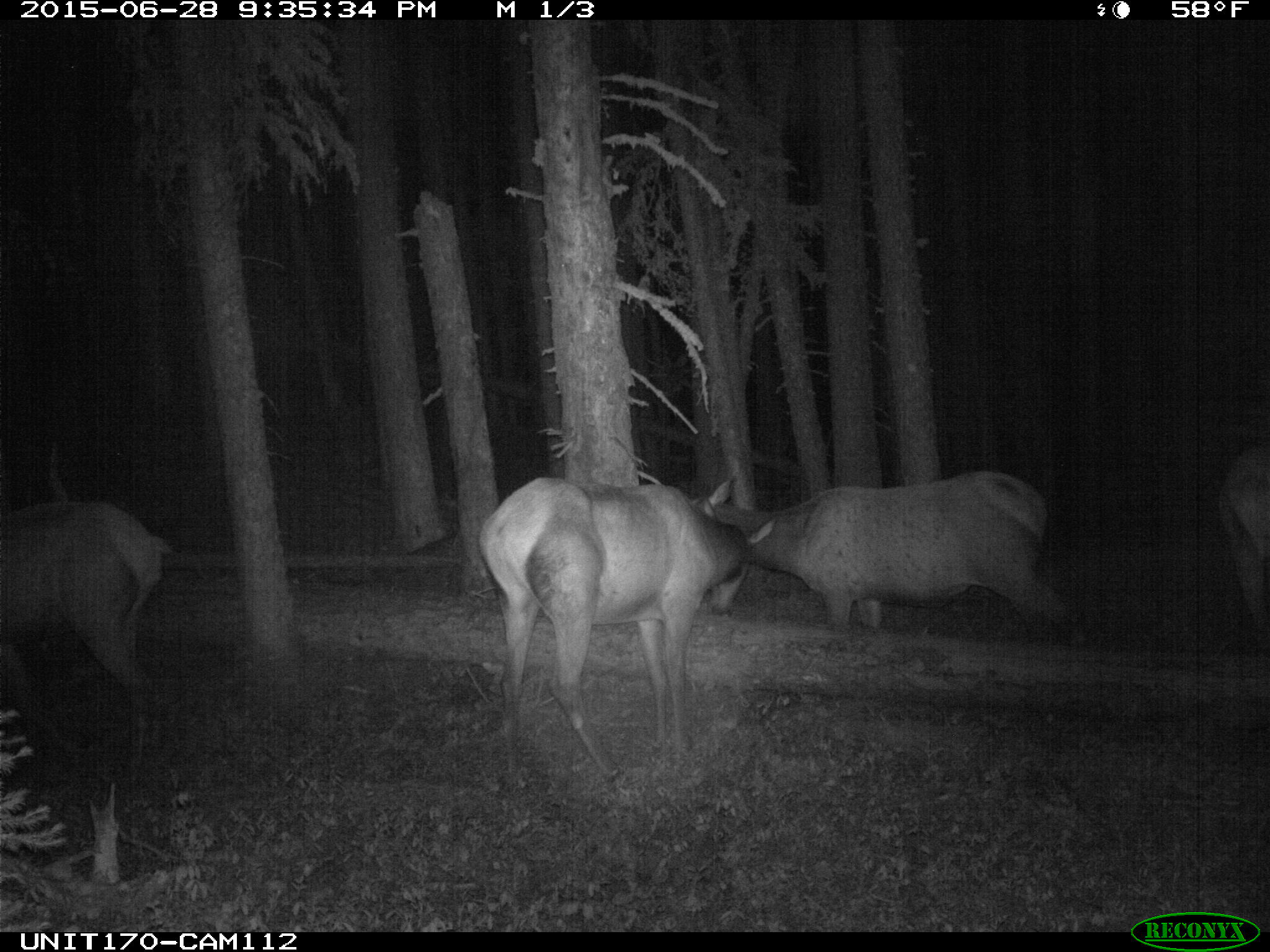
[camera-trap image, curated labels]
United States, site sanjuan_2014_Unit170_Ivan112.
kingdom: Animalia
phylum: Chordata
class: Mammalia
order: Artiodactyla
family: Cervidae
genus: Cervus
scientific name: Cervus elaphus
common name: red deer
Cervus elaphus (red deer).